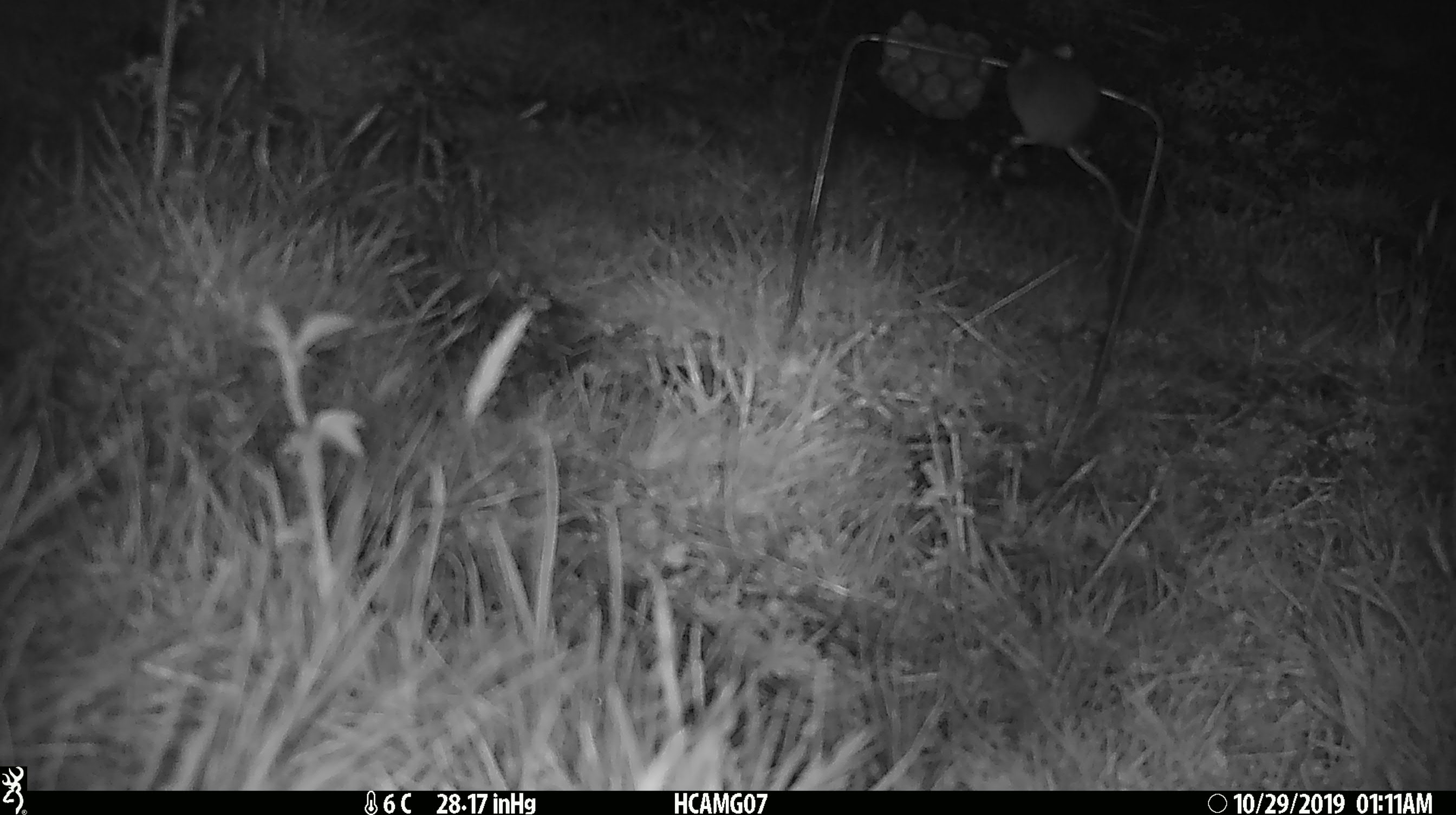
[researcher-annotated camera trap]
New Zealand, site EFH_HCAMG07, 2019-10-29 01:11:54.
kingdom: Animalia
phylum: Chordata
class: Mammalia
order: Rodentia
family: Muridae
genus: Mus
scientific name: Mus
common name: mouse